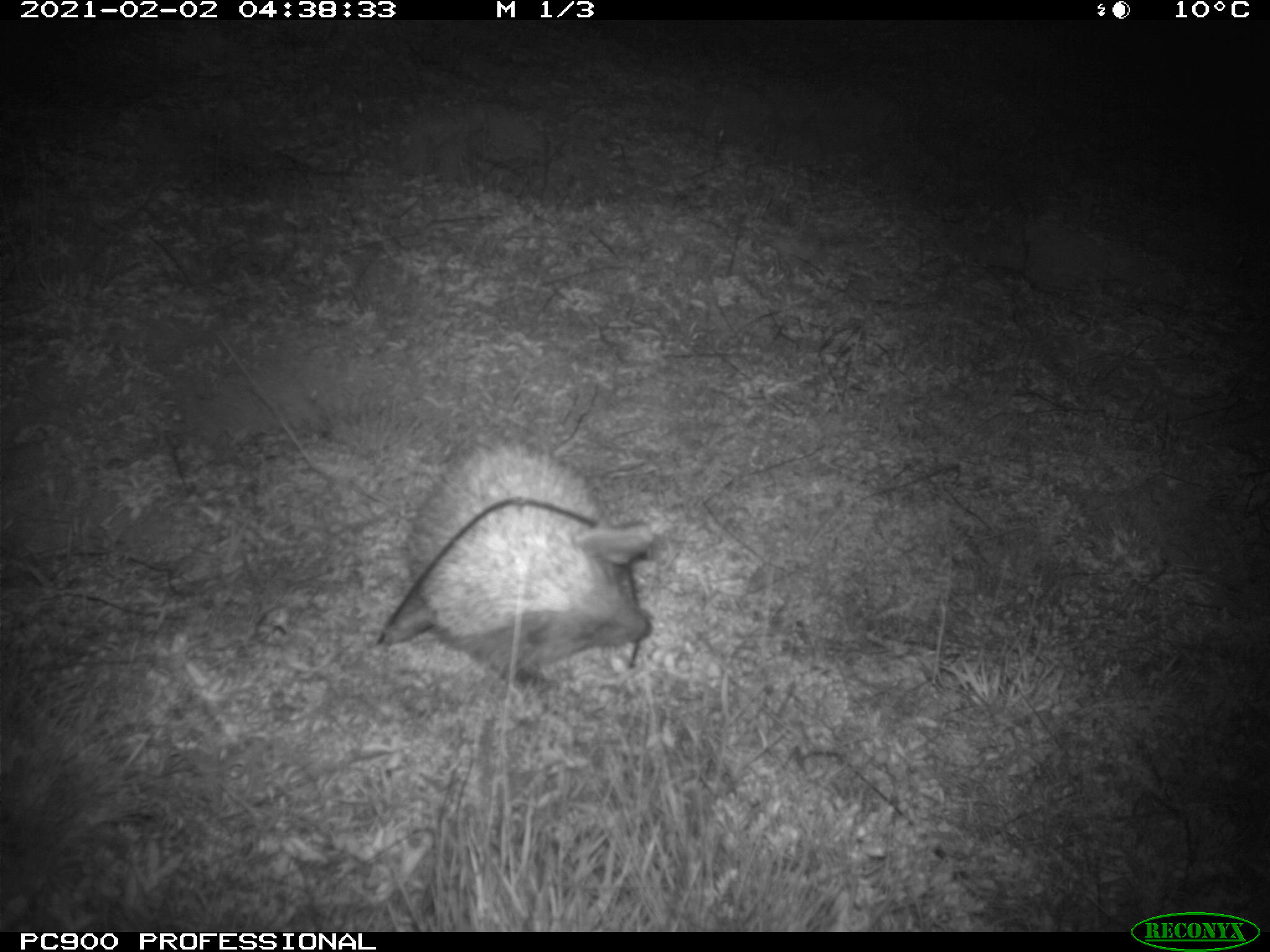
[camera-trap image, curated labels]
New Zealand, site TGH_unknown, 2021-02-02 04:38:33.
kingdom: Animalia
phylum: Chordata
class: Mammalia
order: Eulipotyphla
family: Erinaceidae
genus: Erinaceus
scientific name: Erinaceus europaeus europaeus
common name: european hedgehog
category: hedgehog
Hedgehog (european hedgehog) (Erinaceus europaeus europaeus).